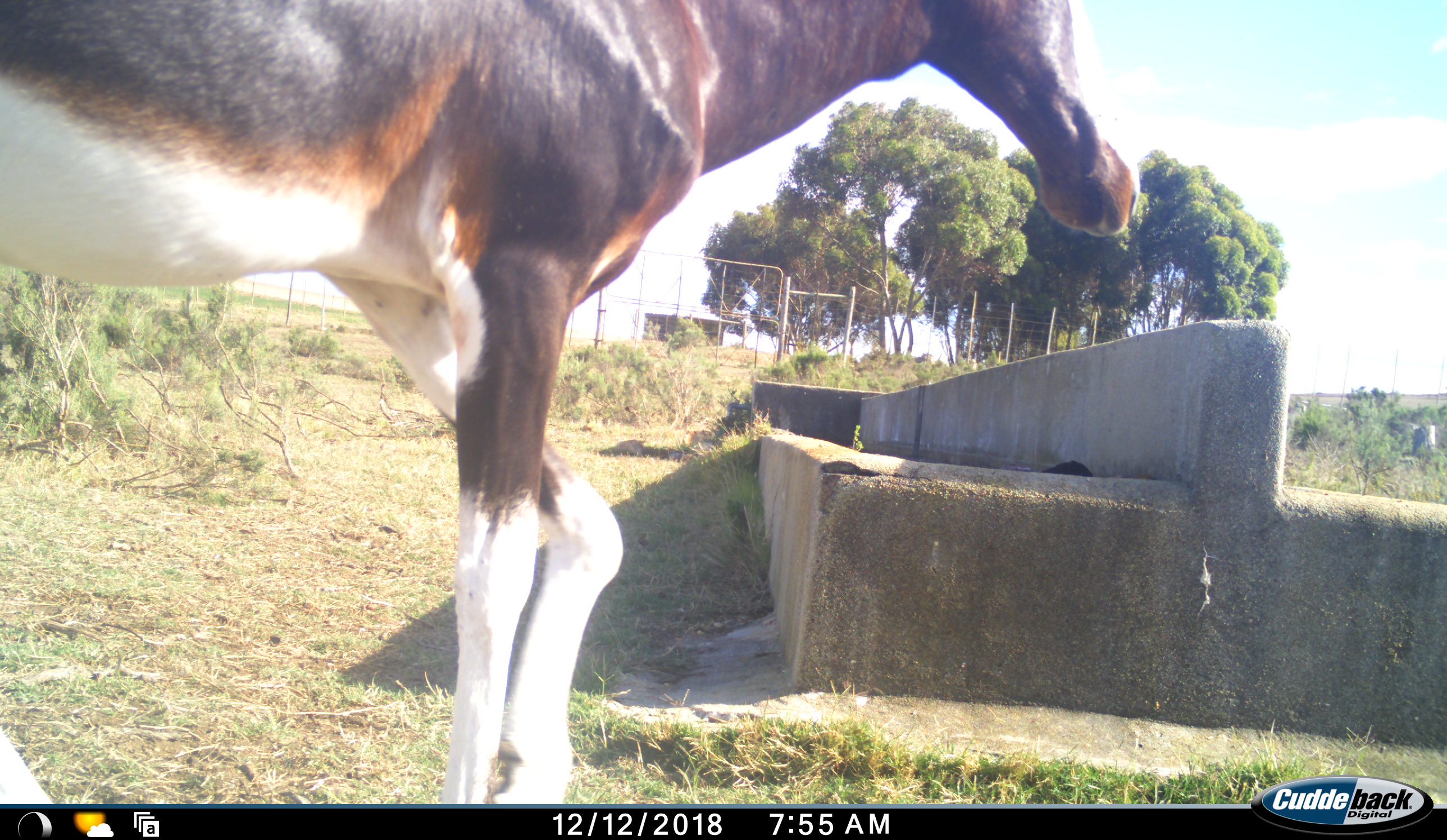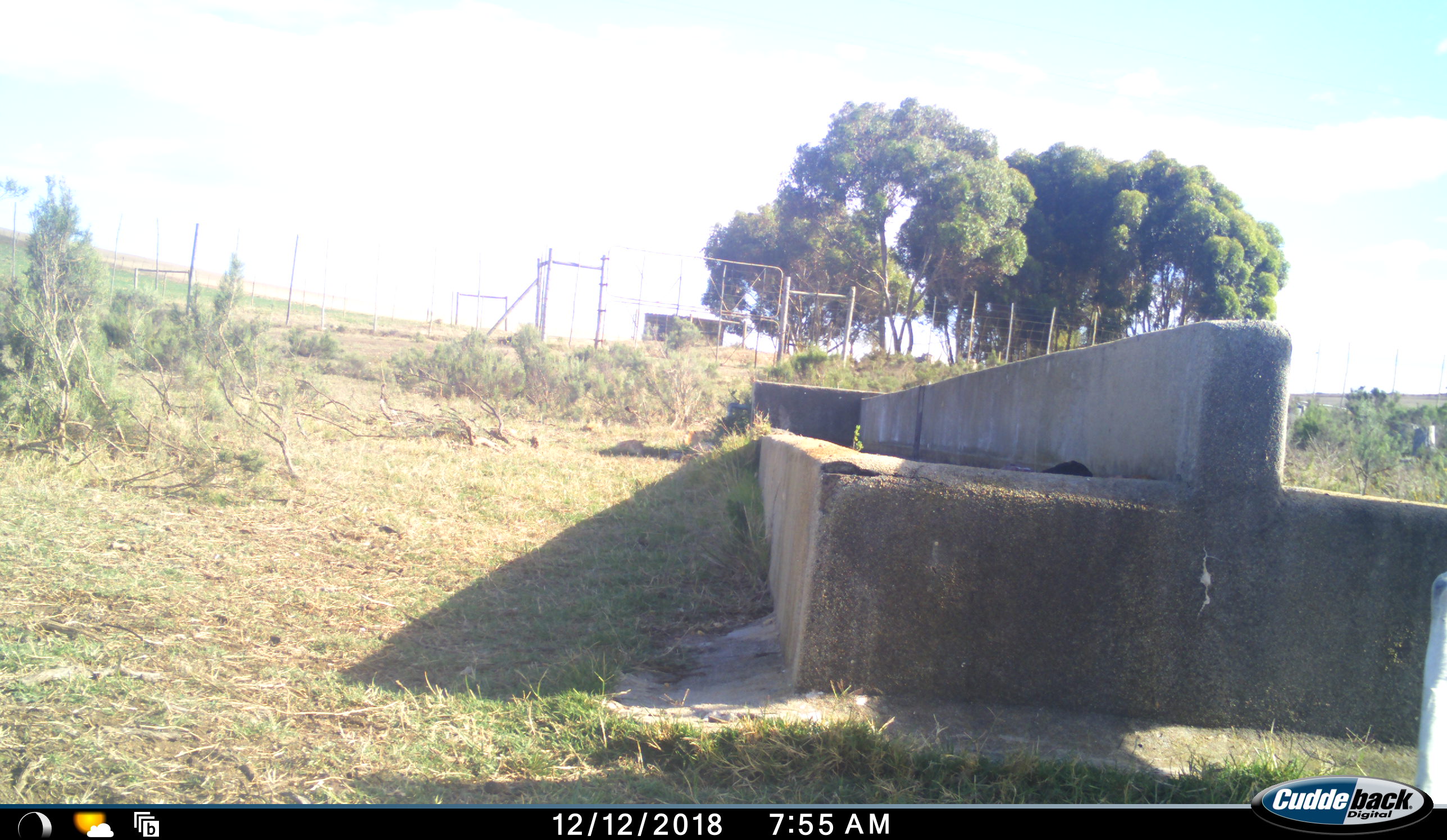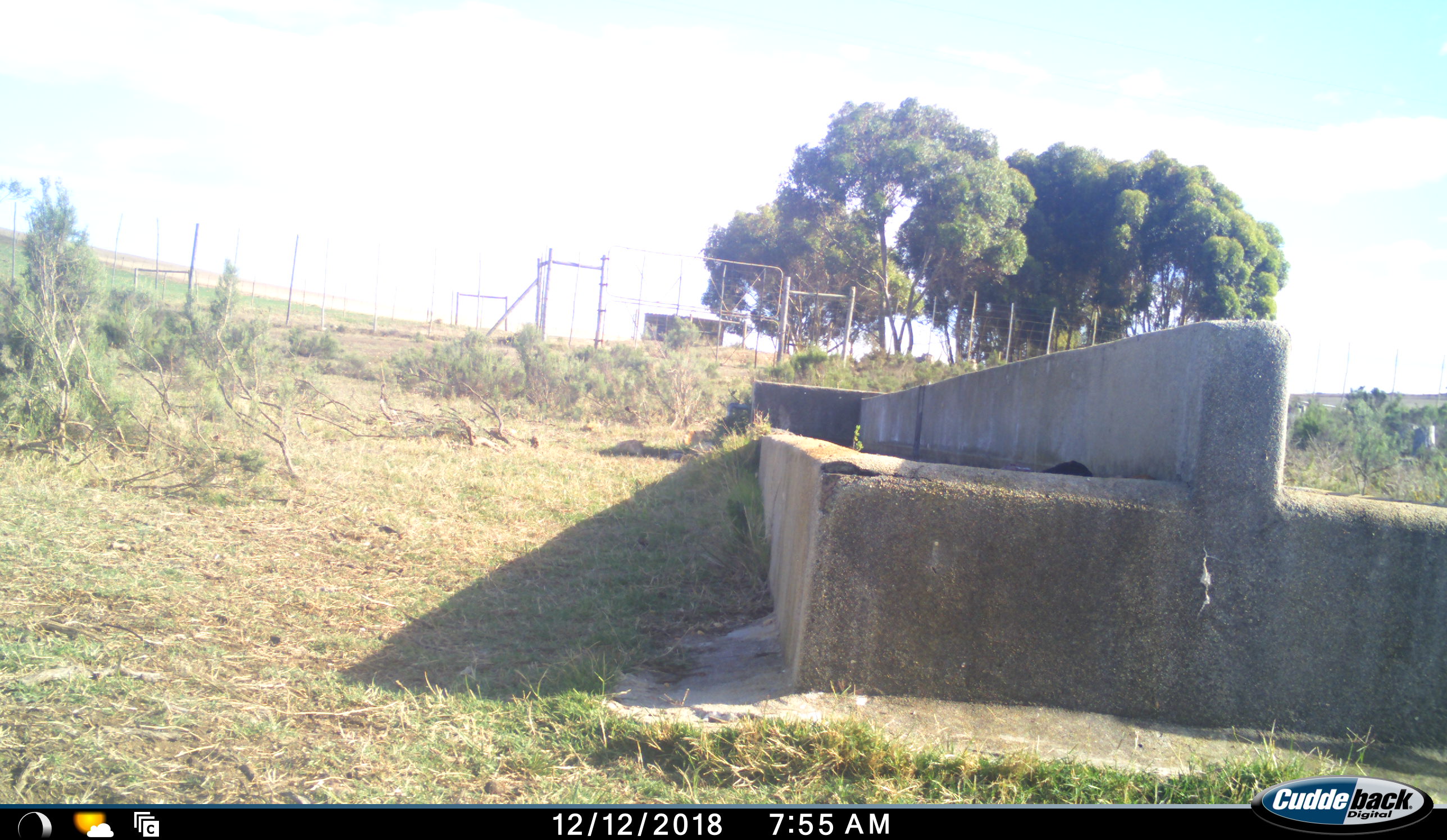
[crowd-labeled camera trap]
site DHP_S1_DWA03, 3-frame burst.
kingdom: Animalia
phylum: Chordata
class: Mammalia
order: Artiodactyla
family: Bovidae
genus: Damaliscus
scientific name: Damaliscus pygargus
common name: bontebok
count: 1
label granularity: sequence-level